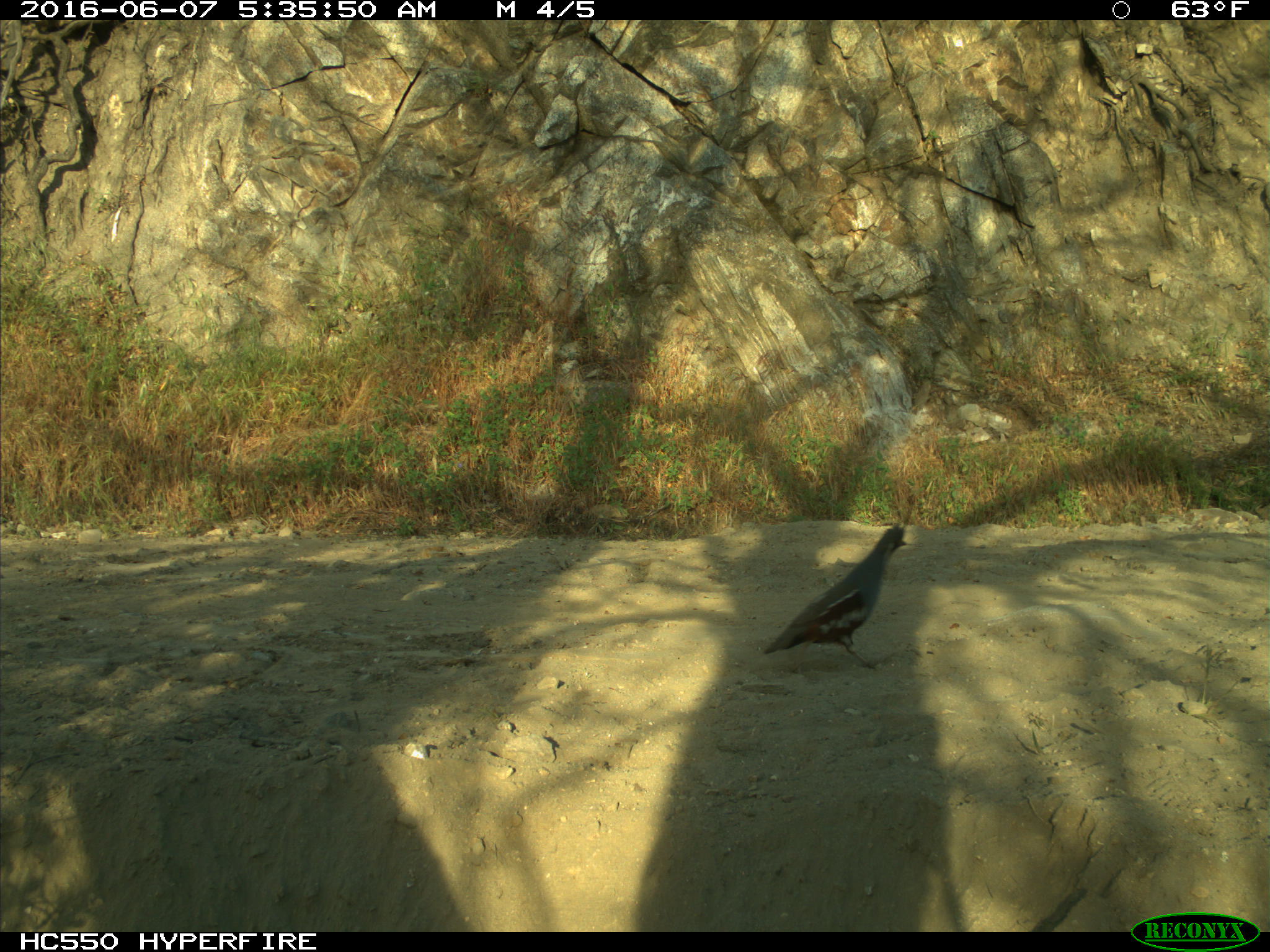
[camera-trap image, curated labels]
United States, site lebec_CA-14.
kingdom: Animalia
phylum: Chordata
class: Aves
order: Galliformes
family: Odontophoridae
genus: Callipepla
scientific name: Callipepla californica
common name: california quail